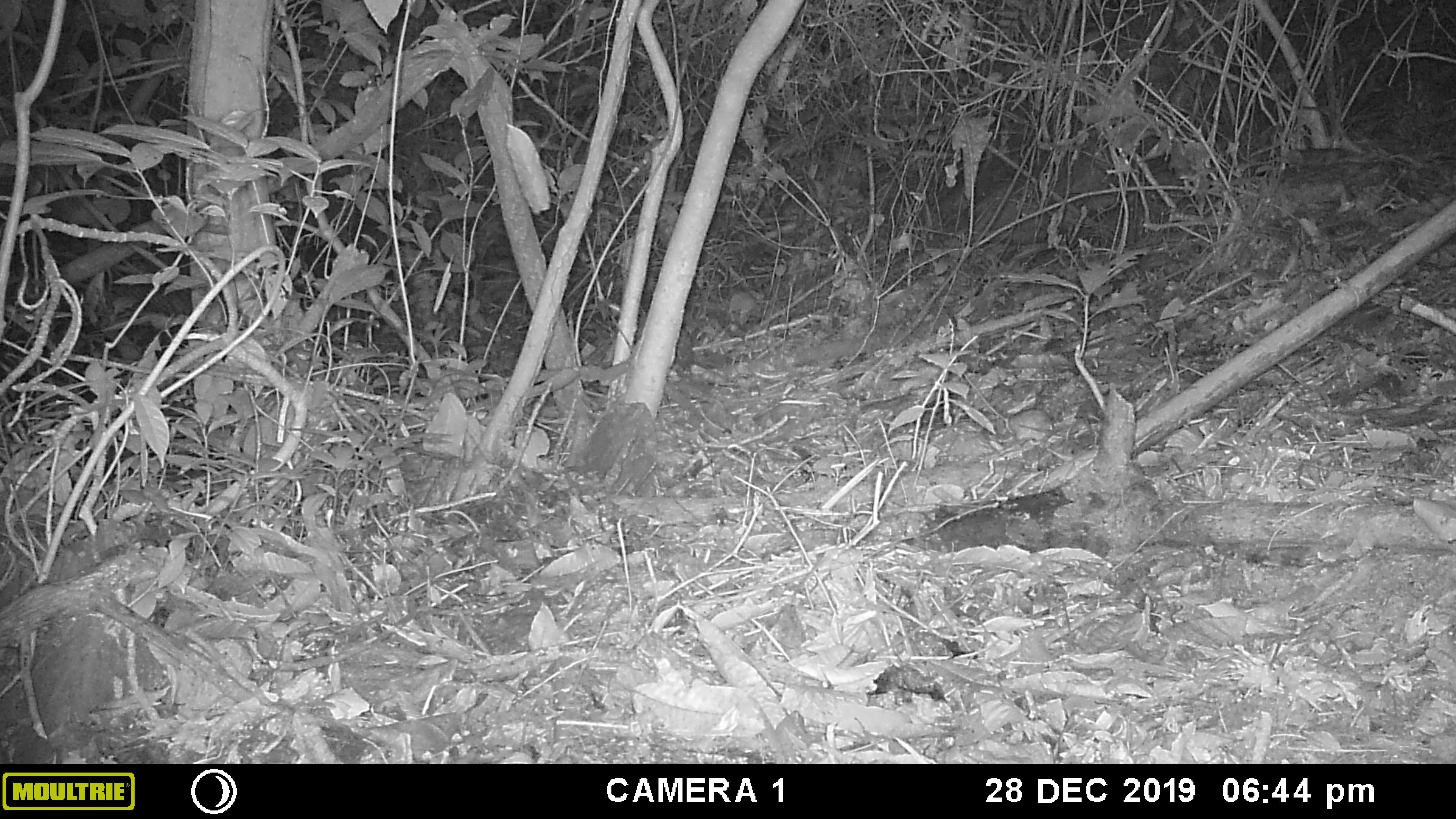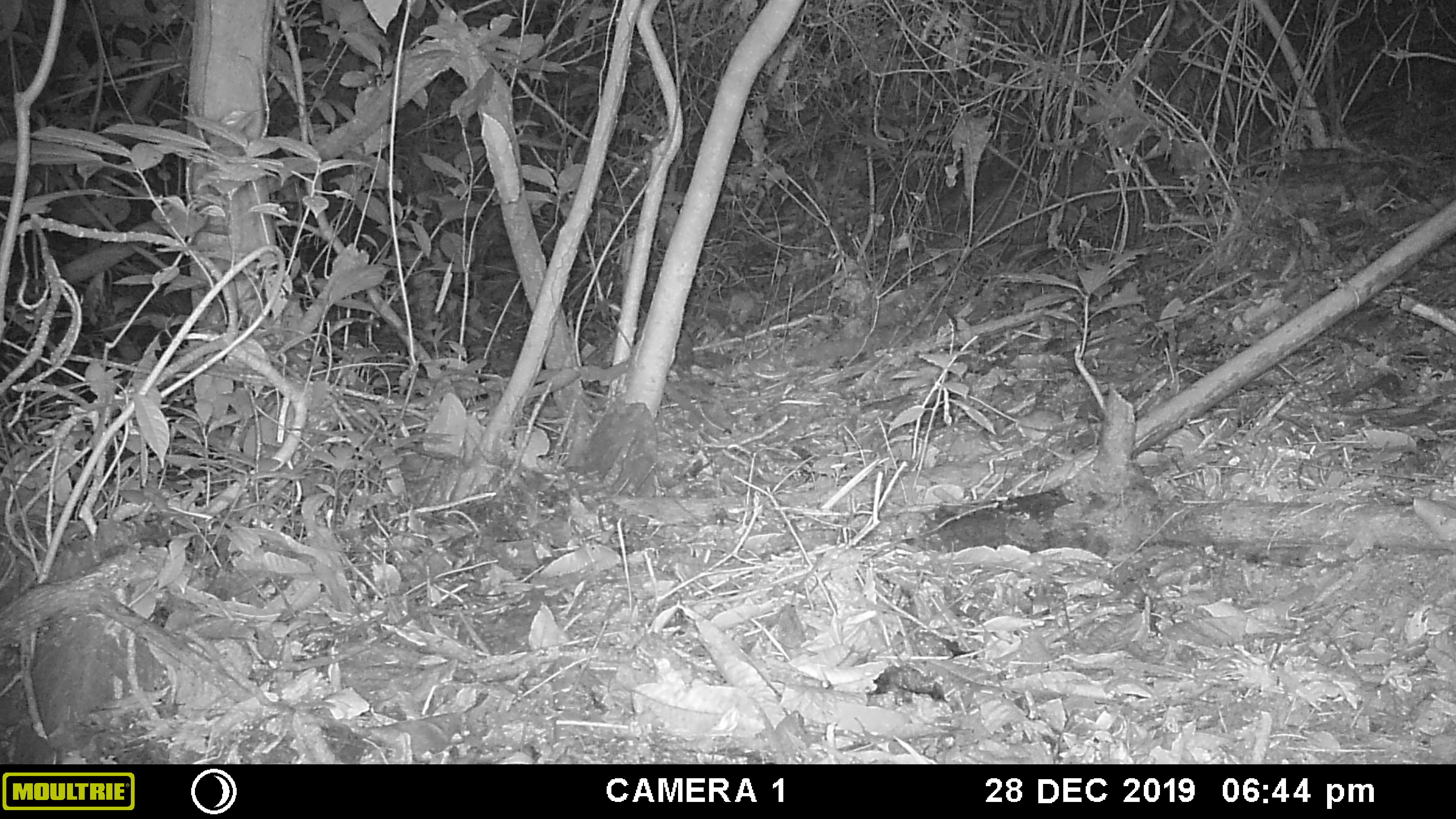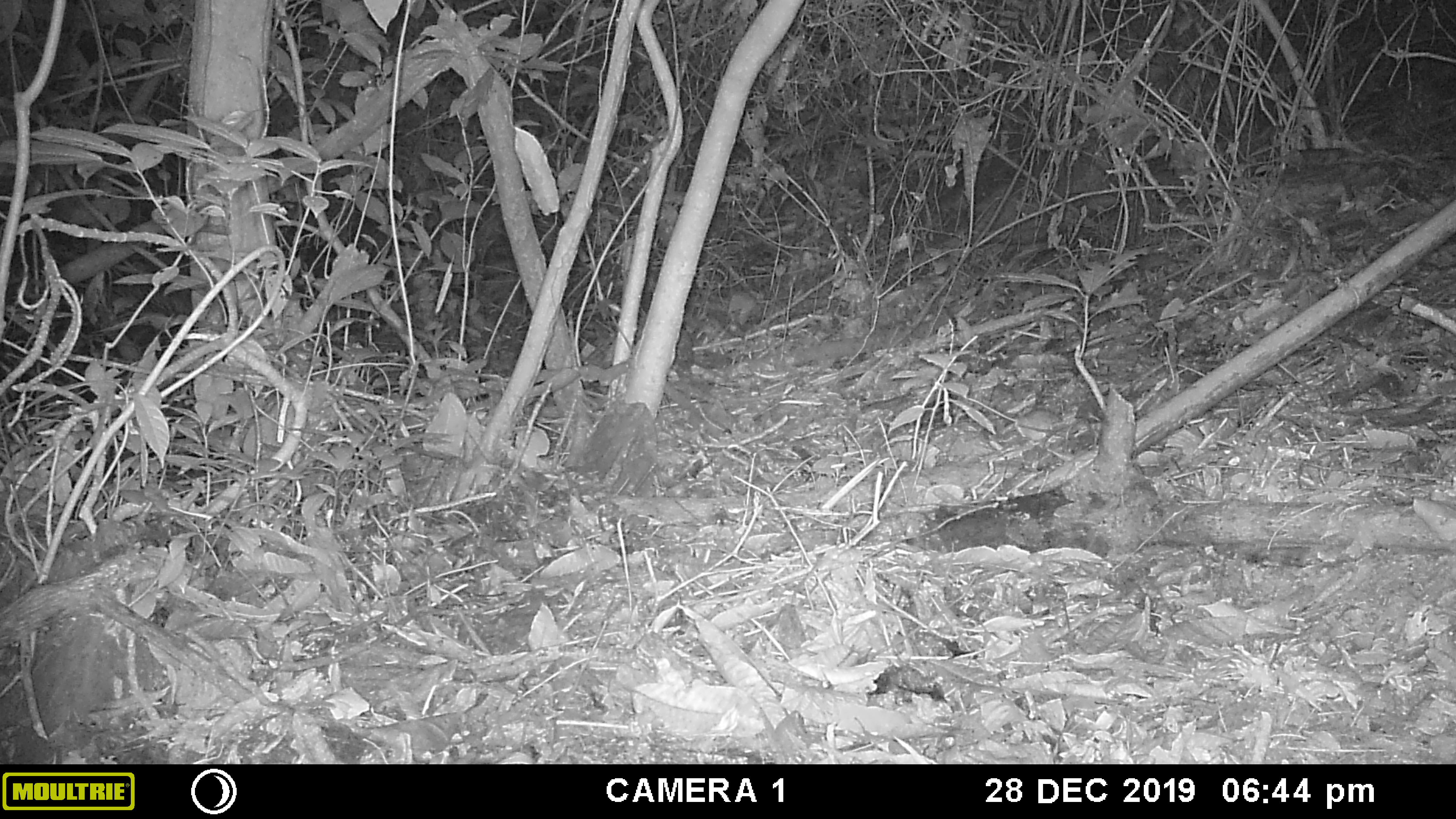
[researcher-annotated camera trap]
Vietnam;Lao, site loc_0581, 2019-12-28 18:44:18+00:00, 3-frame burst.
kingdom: Animalia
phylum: Chordata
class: Mammalia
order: Rodentia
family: Muridae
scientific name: Muridae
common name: old-world mice and rats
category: unidentified murid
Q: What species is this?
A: Unidentified murid (old-world mice and rats) (Muridae).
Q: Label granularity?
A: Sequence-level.